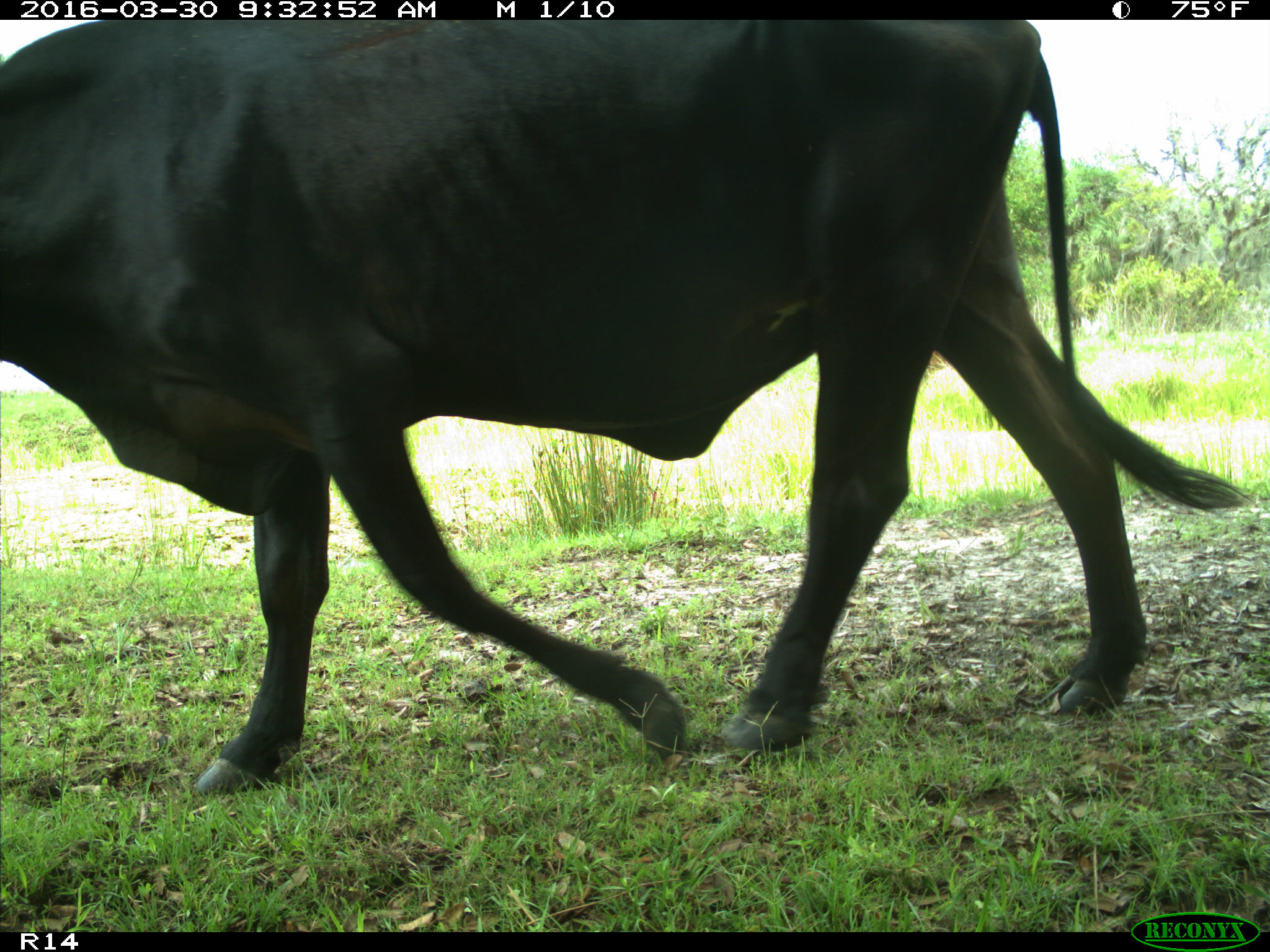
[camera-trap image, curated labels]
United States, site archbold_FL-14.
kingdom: Animalia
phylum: Chordata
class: Mammalia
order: Artiodactyla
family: Bovidae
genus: Bos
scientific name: Bos taurus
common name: domestic cow